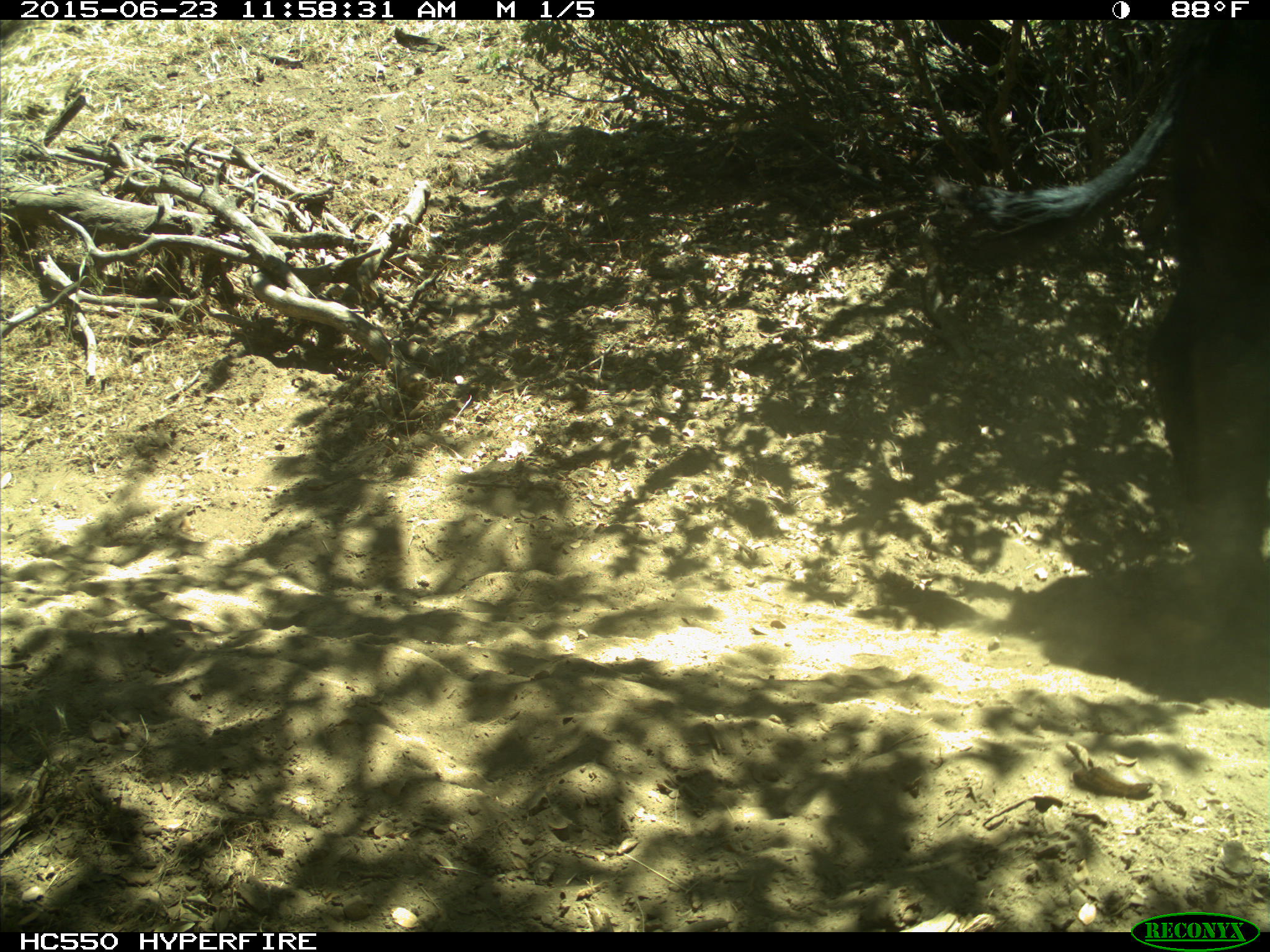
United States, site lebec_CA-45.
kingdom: Animalia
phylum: Chordata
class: Mammalia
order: Artiodactyla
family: Bovidae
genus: Bos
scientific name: Bos taurus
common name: domestic cow